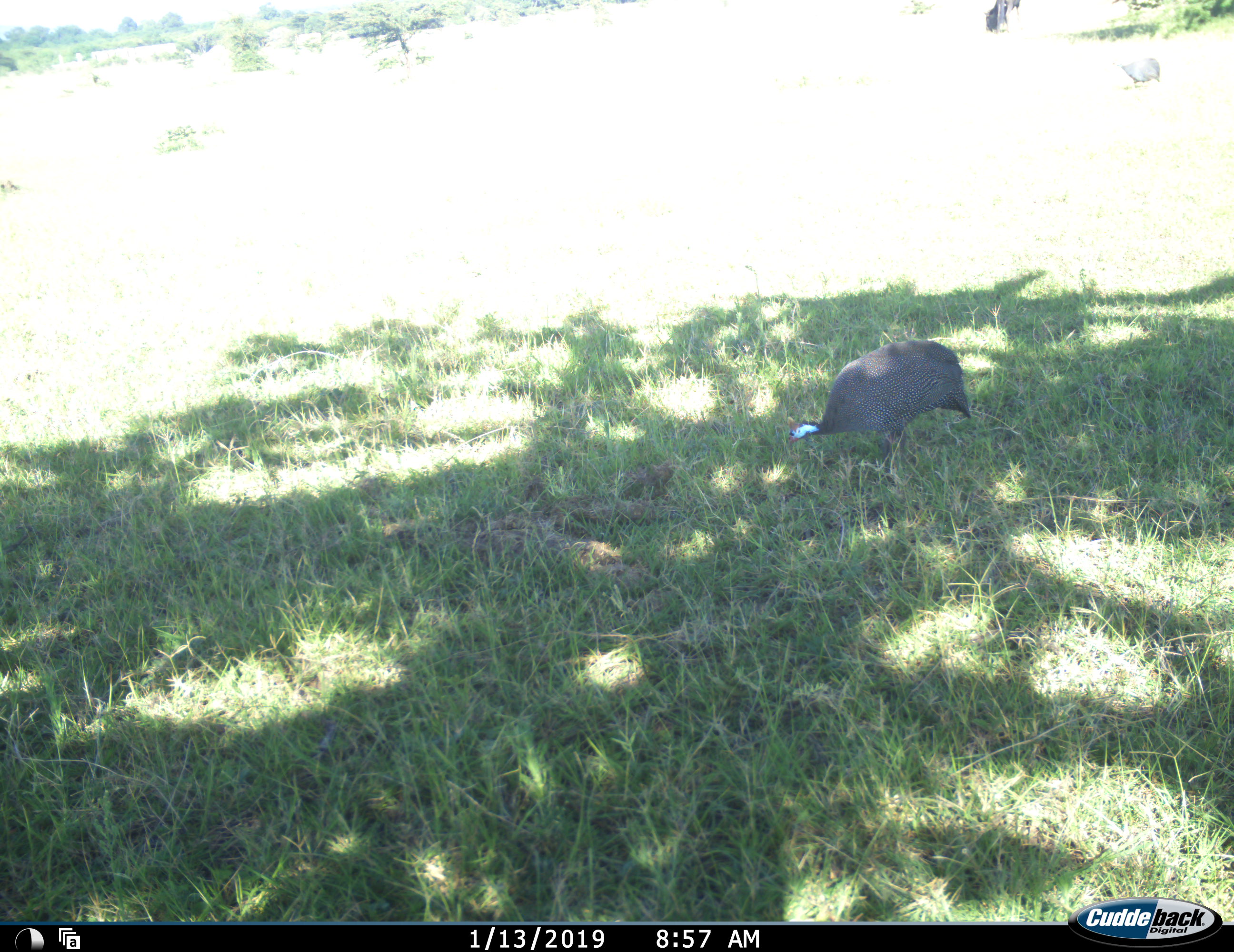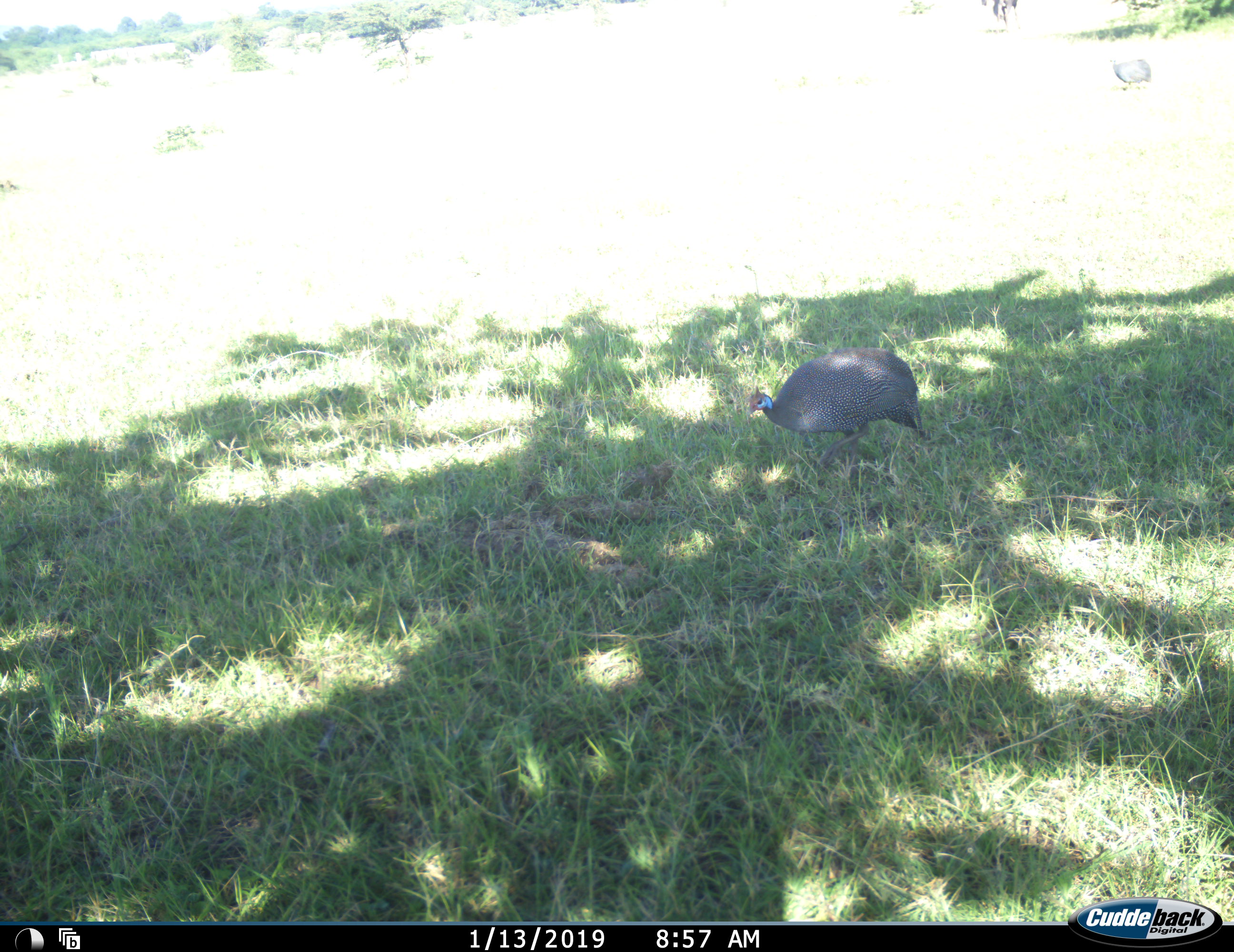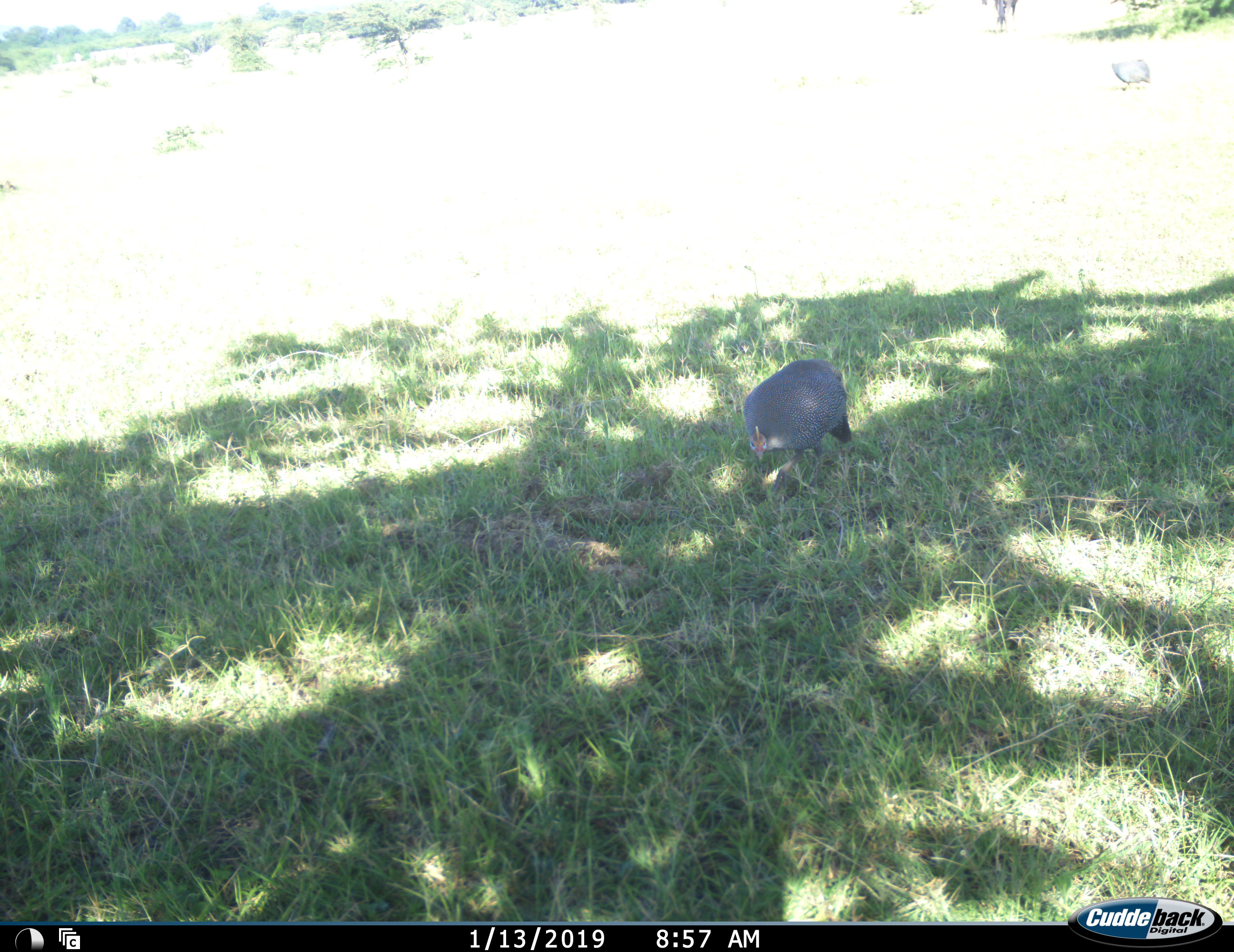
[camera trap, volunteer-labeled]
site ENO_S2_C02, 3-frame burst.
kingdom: Animalia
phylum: Chordata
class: Aves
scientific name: Aves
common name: bird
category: birdother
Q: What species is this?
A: Birdother (bird) (Aves).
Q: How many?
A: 1.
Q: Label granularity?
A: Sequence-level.